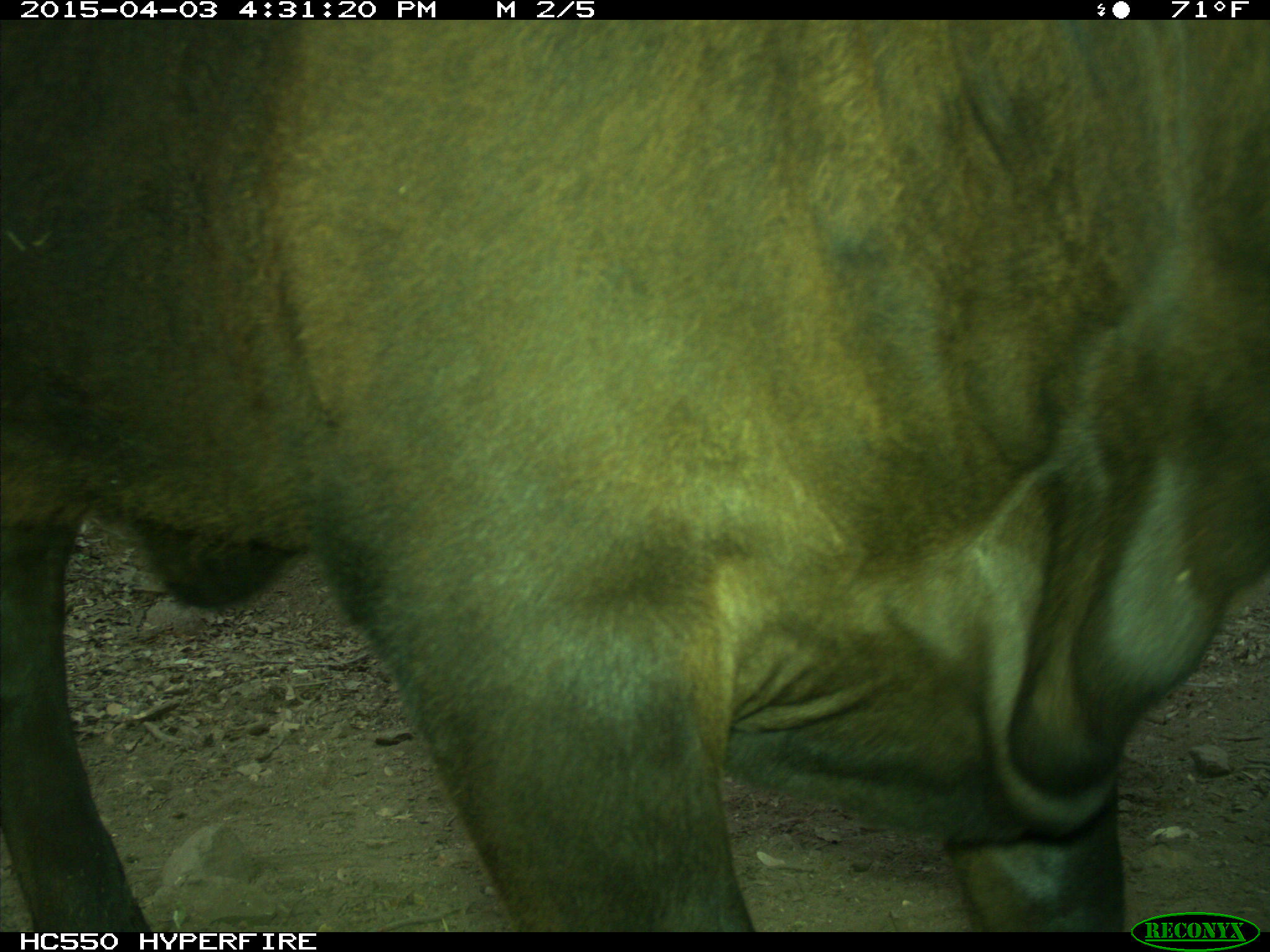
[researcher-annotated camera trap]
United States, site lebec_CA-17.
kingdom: Animalia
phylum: Chordata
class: Mammalia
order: Artiodactyla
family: Bovidae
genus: Bos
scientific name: Bos taurus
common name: domestic cow